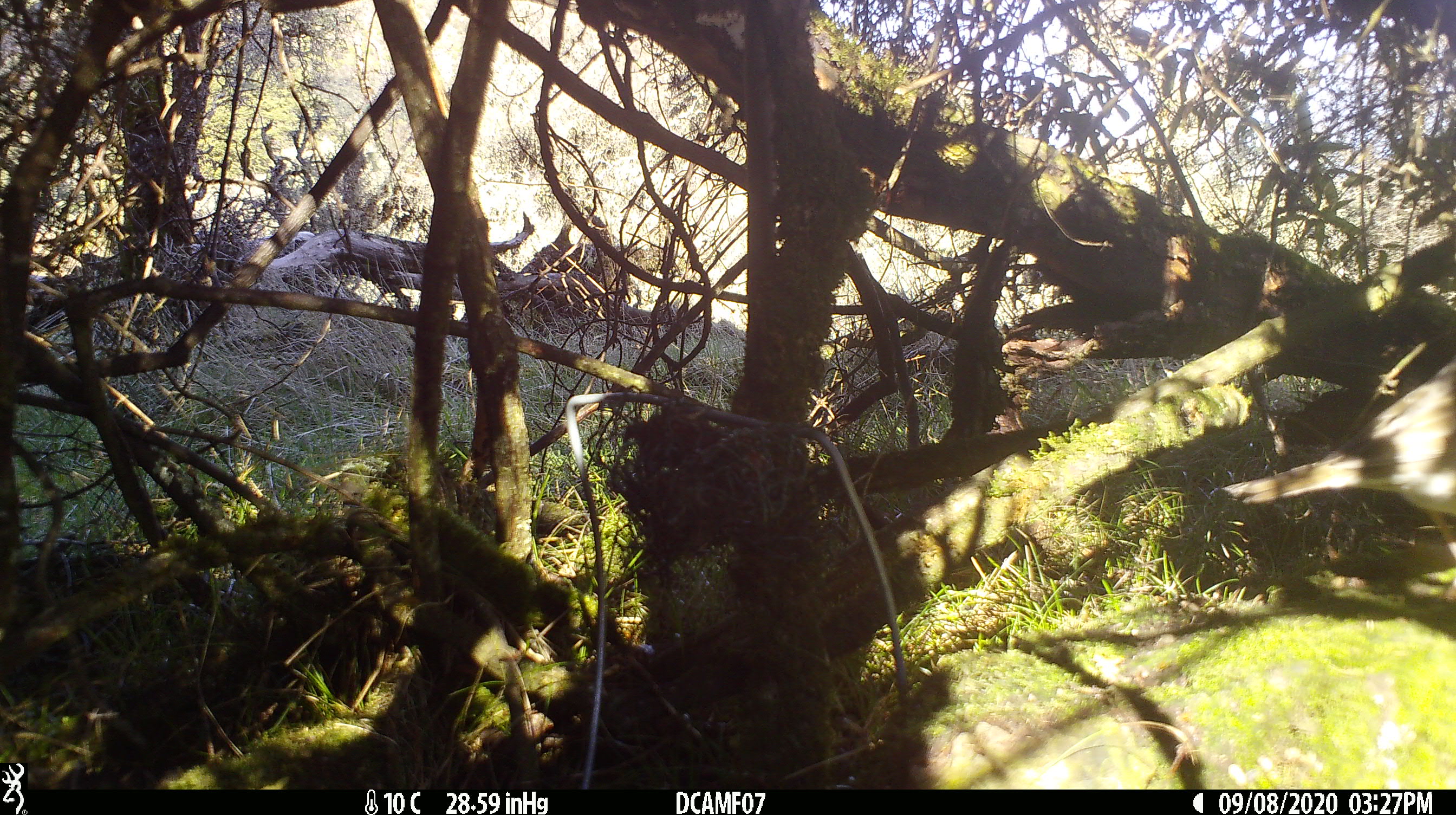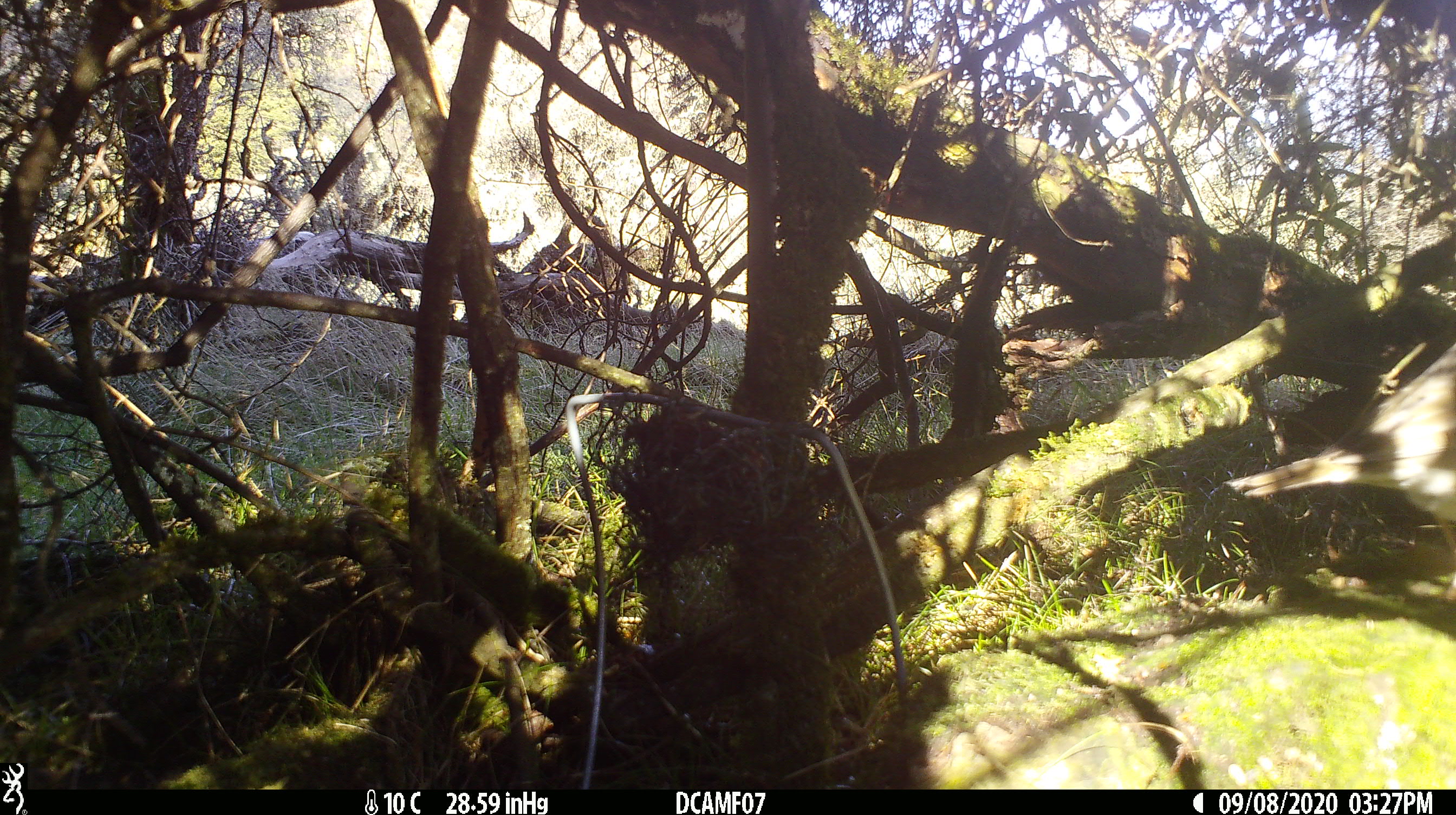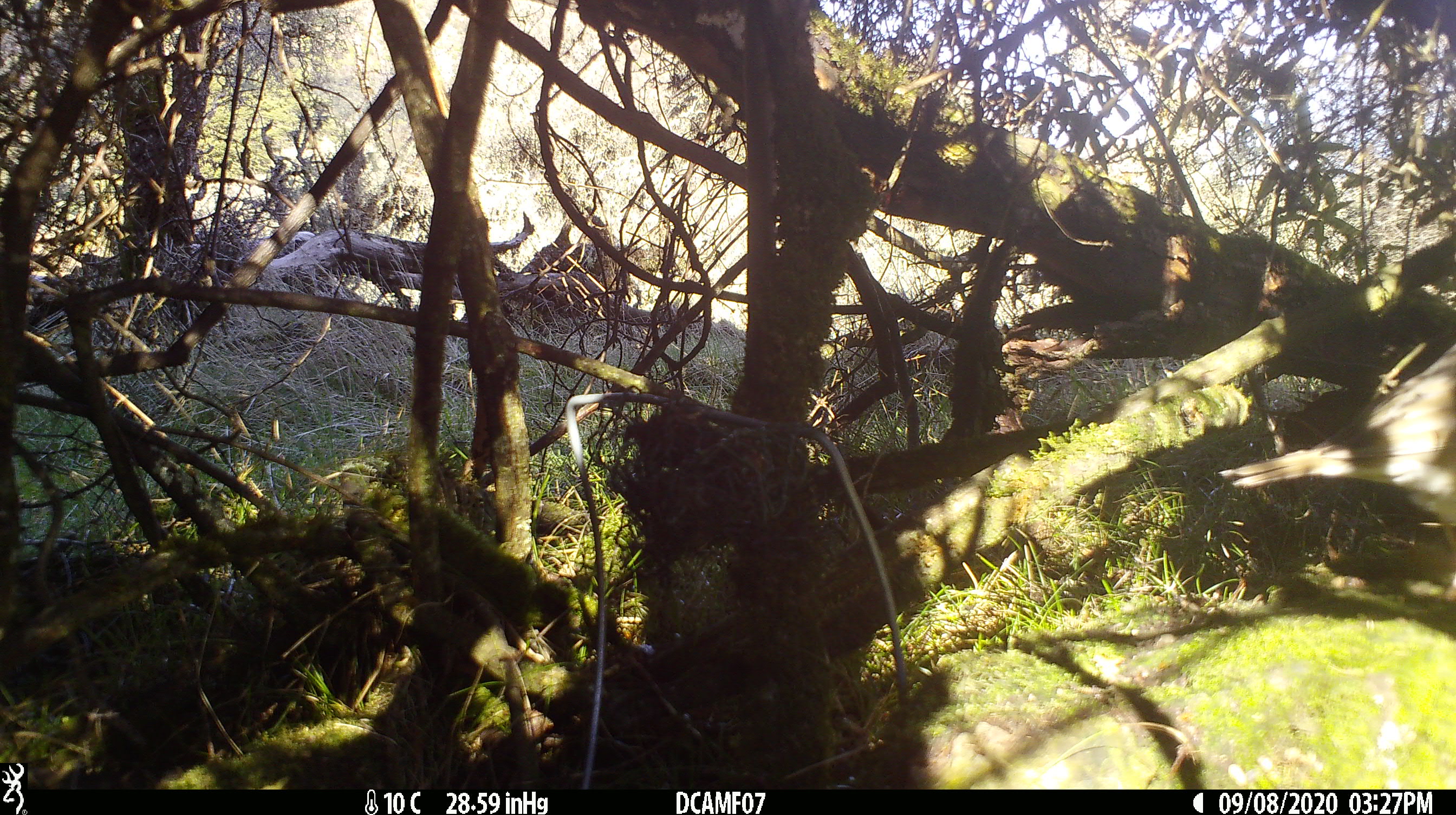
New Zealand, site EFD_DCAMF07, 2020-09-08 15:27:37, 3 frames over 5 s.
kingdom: Animalia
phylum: Chordata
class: Aves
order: Passeriformes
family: Turdidae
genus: Turdus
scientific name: Turdus philomelos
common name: song thrush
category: thrush